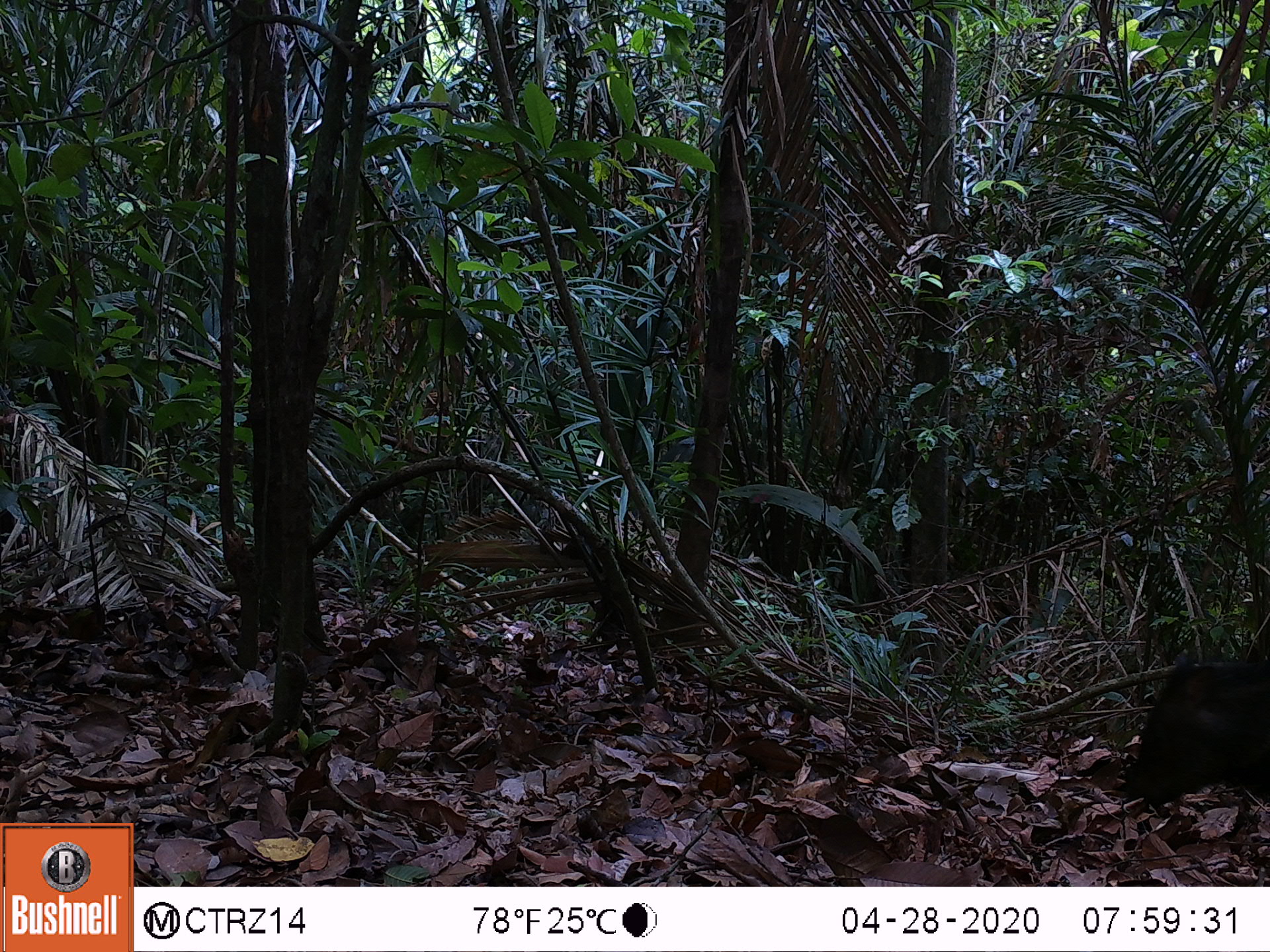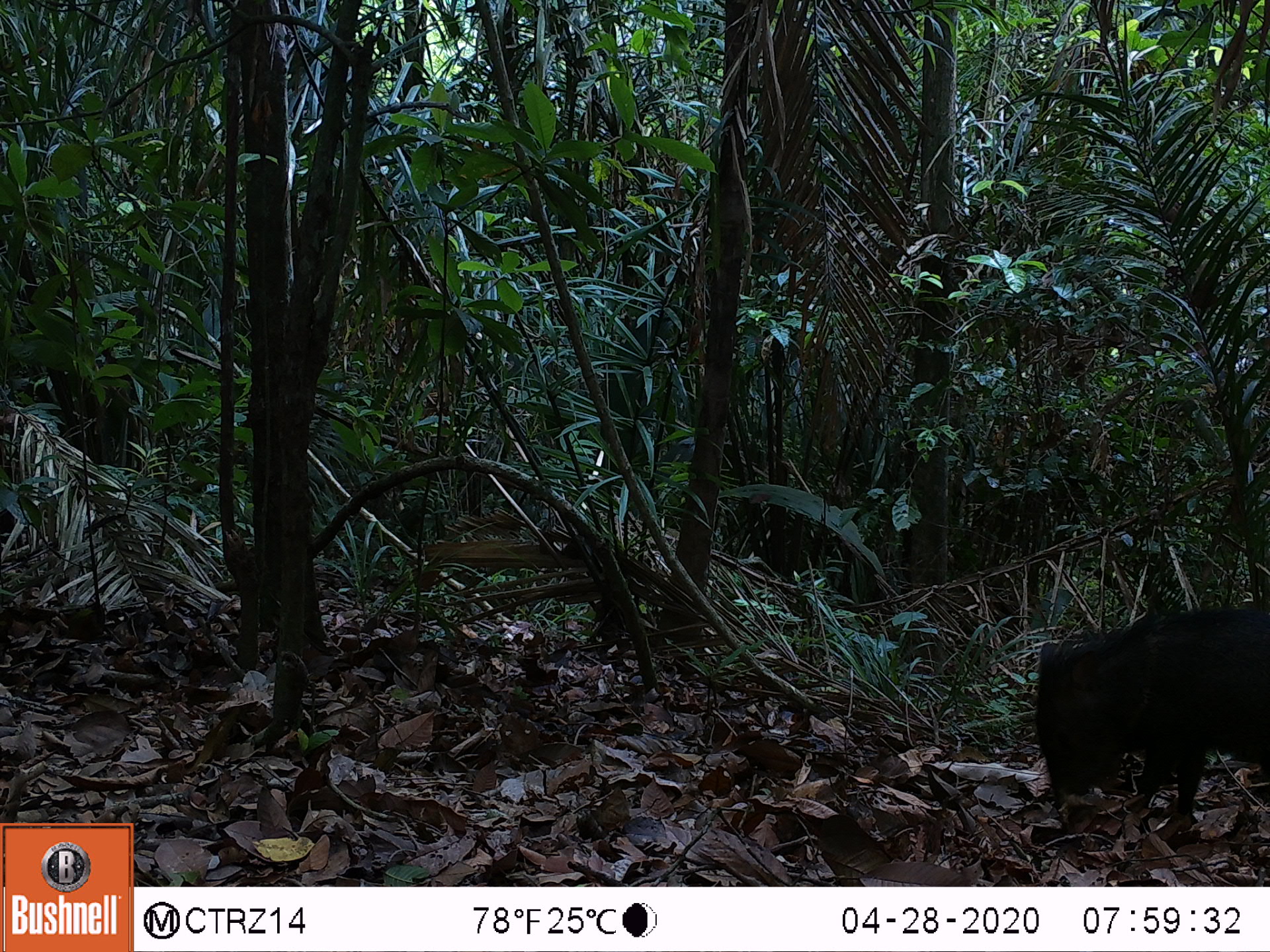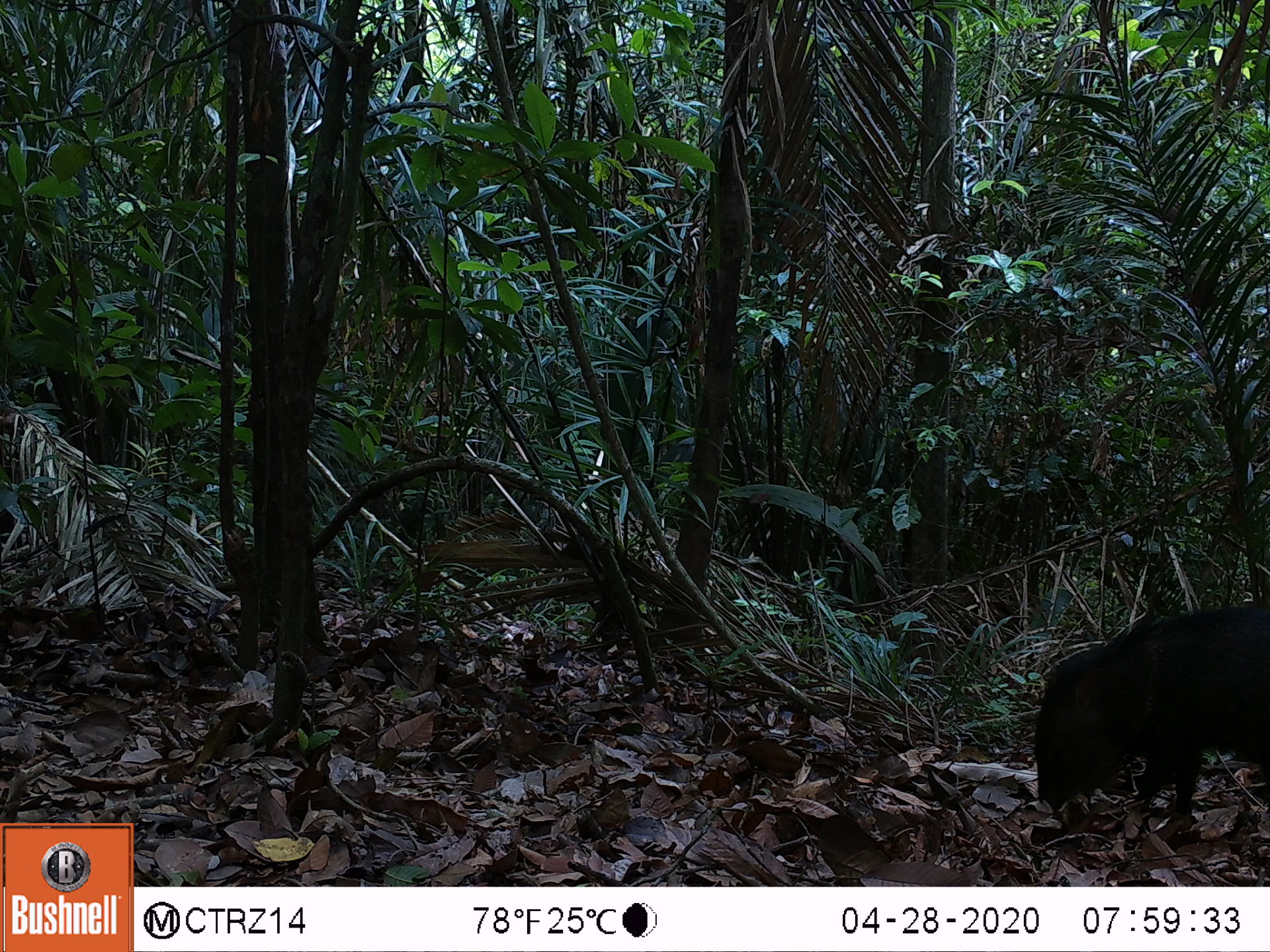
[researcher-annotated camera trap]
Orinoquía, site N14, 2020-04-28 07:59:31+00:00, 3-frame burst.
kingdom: Animalia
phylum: Chordata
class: Mammalia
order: Artiodactyla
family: Tayassuidae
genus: Pecari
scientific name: Pecari tajacu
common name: collared peccary